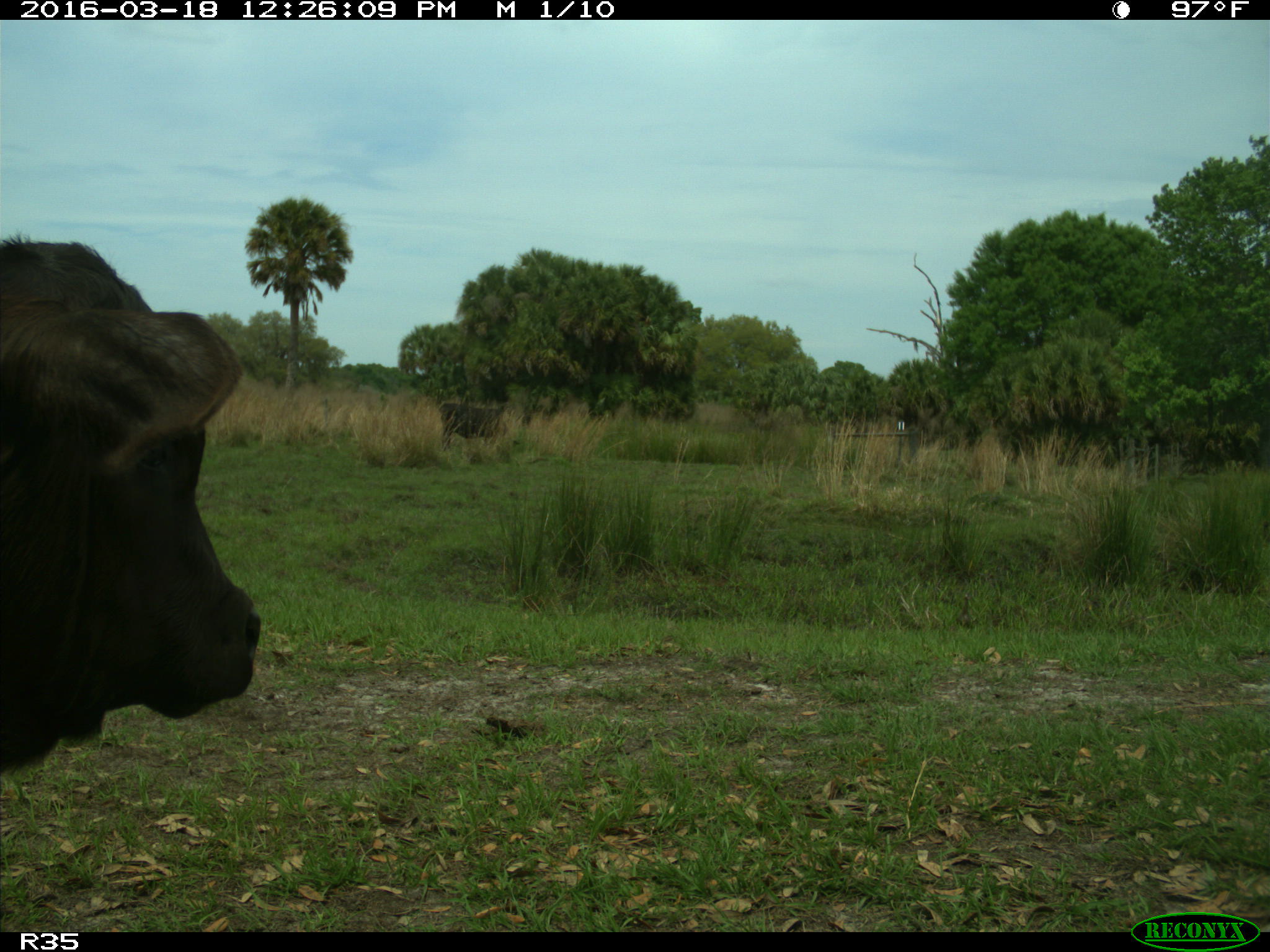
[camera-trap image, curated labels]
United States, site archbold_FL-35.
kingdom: Animalia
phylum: Chordata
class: Mammalia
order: Artiodactyla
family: Bovidae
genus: Bos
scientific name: Bos taurus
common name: domestic cow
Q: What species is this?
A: Bos taurus (domestic cow).